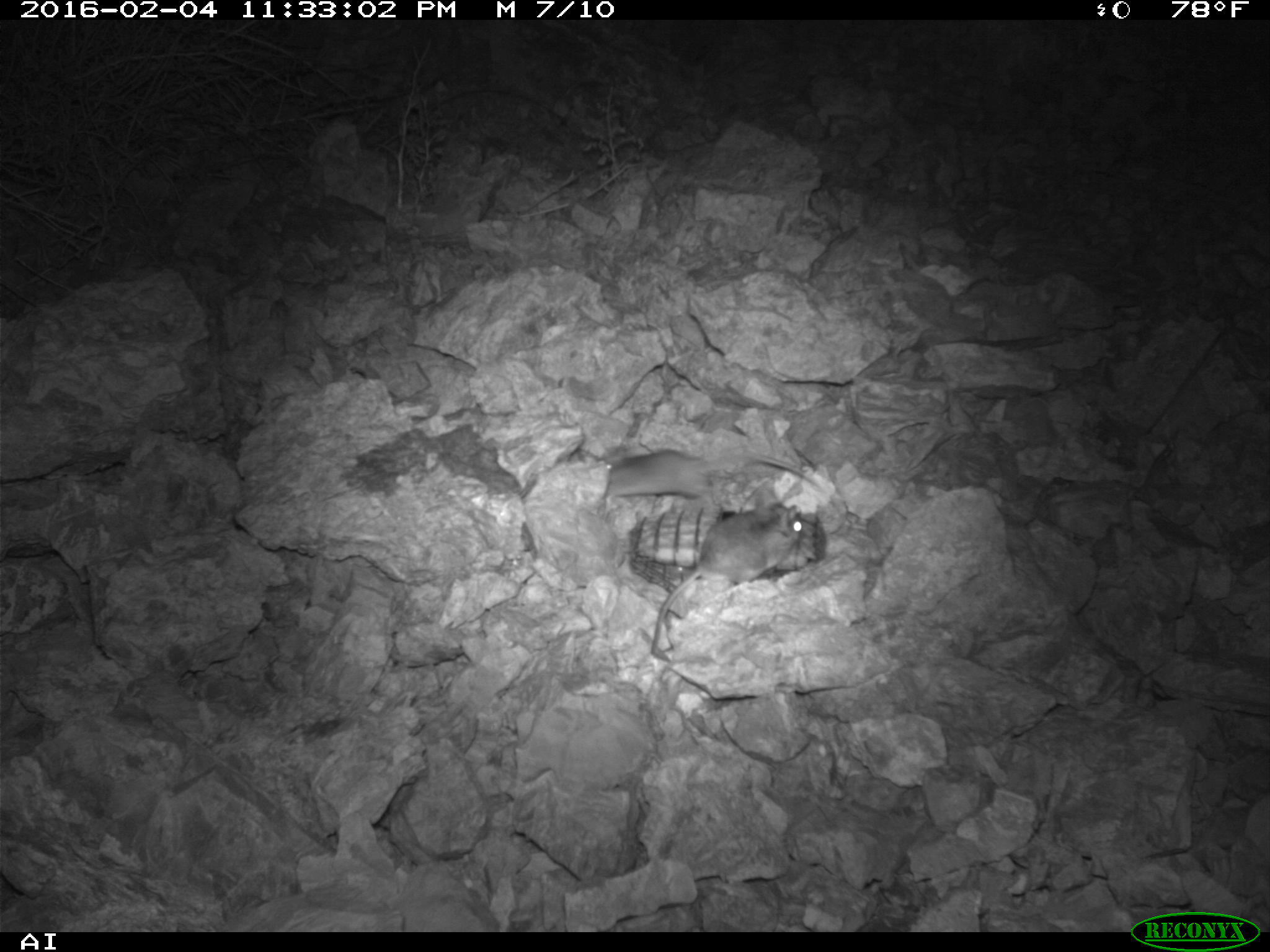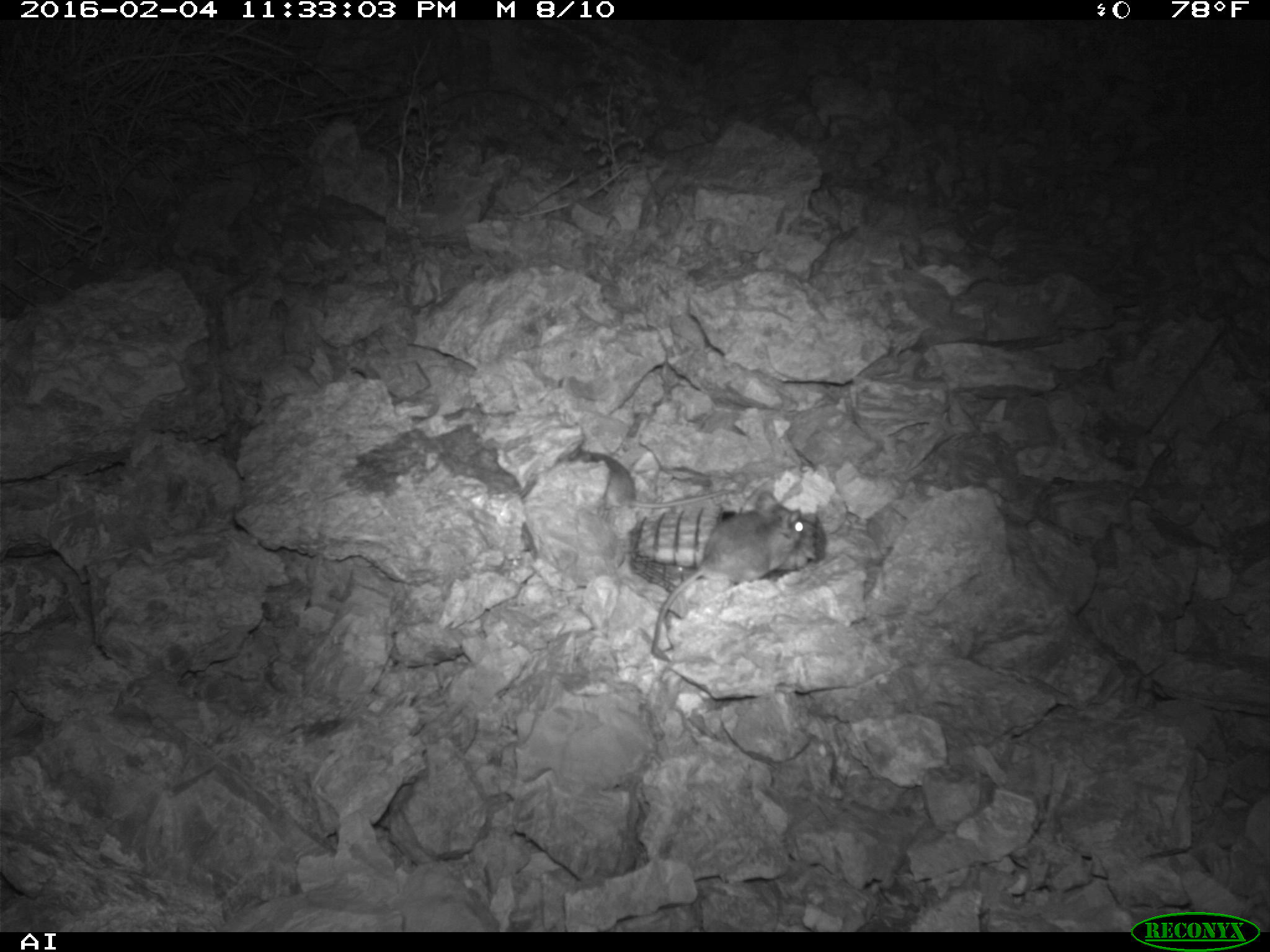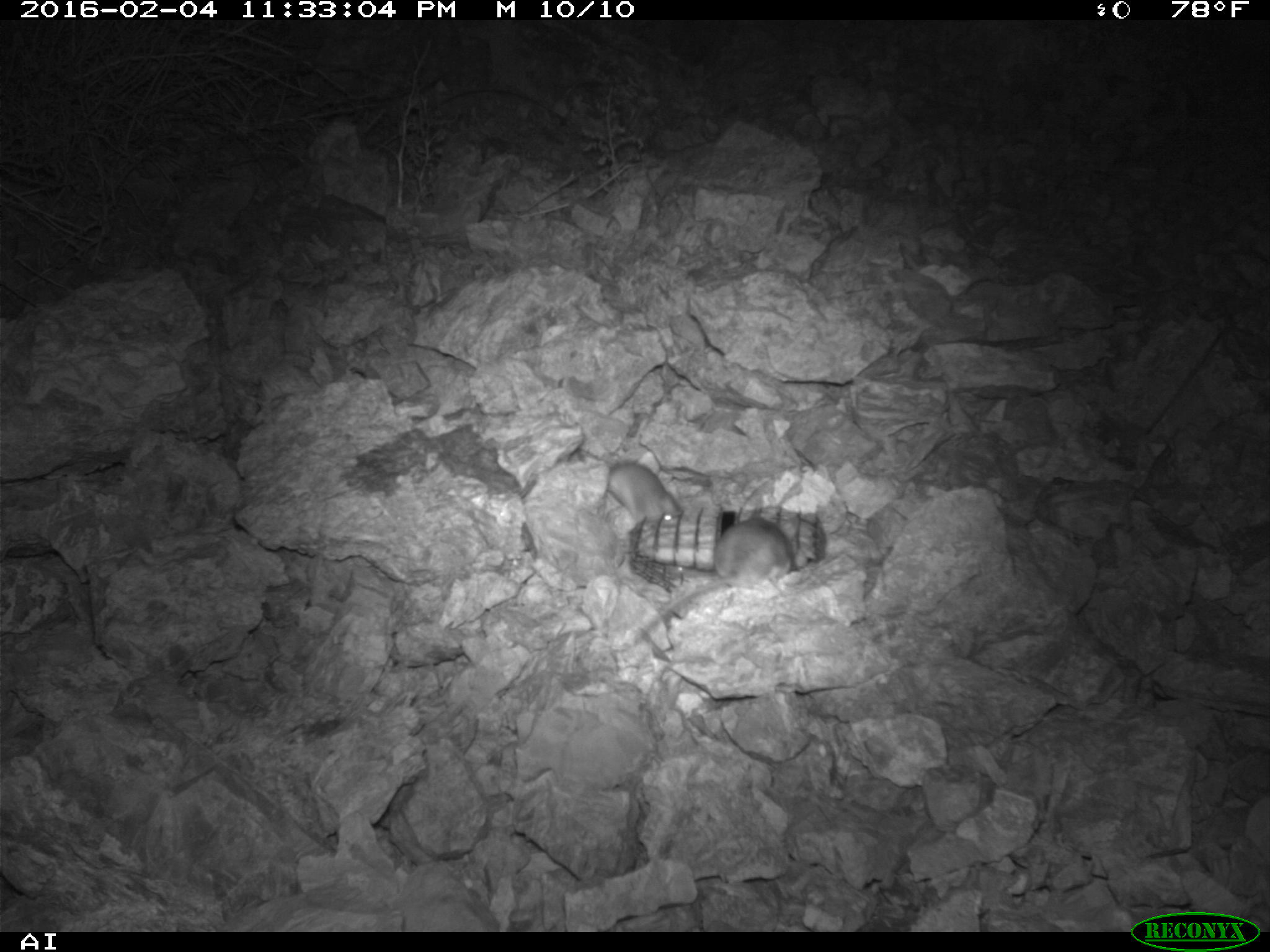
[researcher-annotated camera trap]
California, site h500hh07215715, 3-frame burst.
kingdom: Animalia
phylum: Chordata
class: Mammalia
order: Rodentia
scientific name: Rodentia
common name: rodent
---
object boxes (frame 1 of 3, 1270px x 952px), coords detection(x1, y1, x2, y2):
rodent: detection(650, 495, 802, 654); detection(603, 450, 822, 502)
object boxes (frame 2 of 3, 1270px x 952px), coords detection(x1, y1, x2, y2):
rodent: detection(651, 490, 802, 663); detection(554, 439, 736, 508)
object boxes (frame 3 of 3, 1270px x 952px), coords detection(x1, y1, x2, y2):
rodent: detection(620, 517, 793, 647); detection(606, 460, 682, 526)